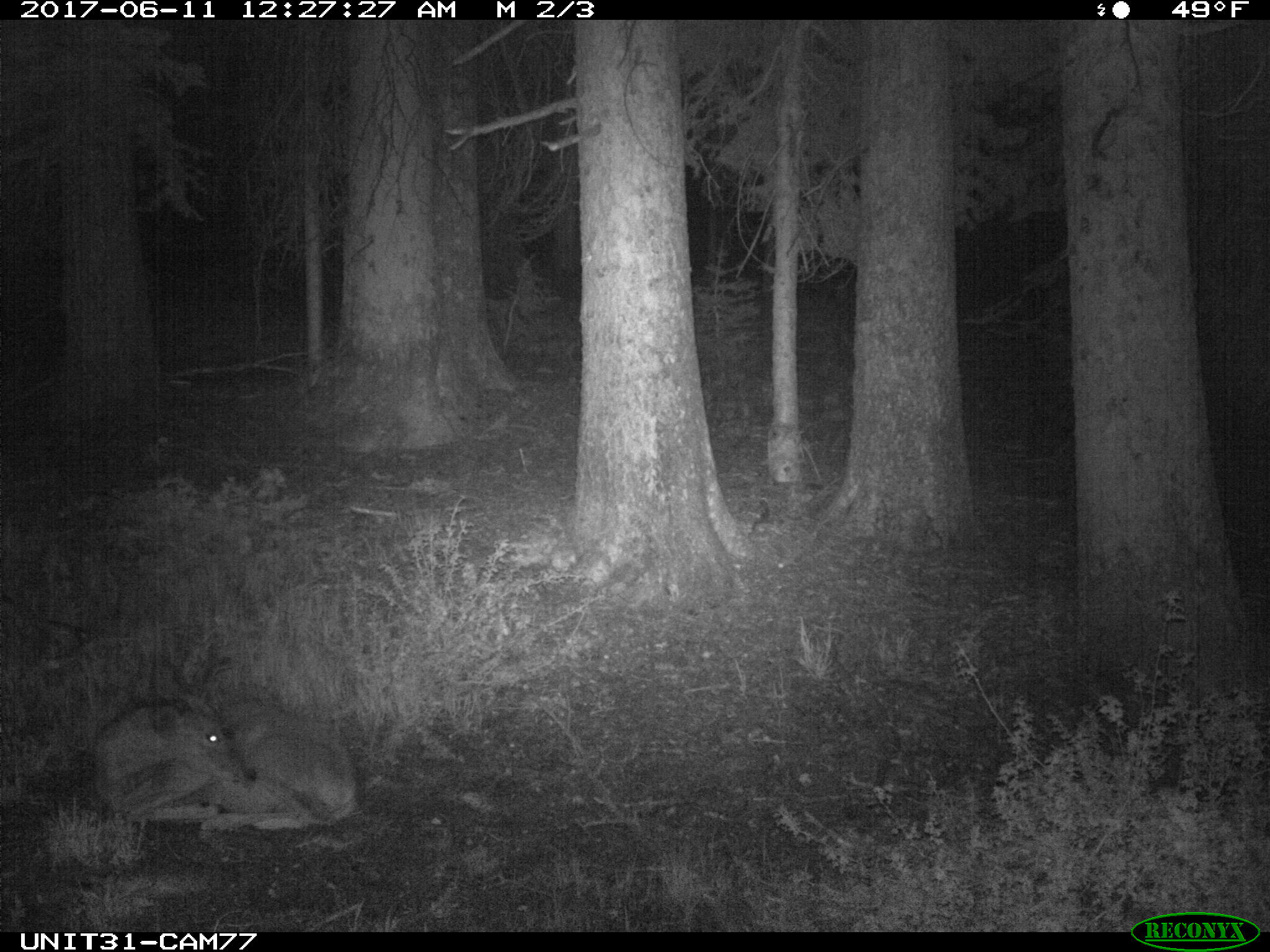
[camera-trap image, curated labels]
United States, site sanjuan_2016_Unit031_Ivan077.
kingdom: Animalia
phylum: Chordata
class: Mammalia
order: Artiodactyla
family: Cervidae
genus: Odocoileus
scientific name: Odocoileus hemionus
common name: mule deer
Odocoileus hemionus (mule deer).